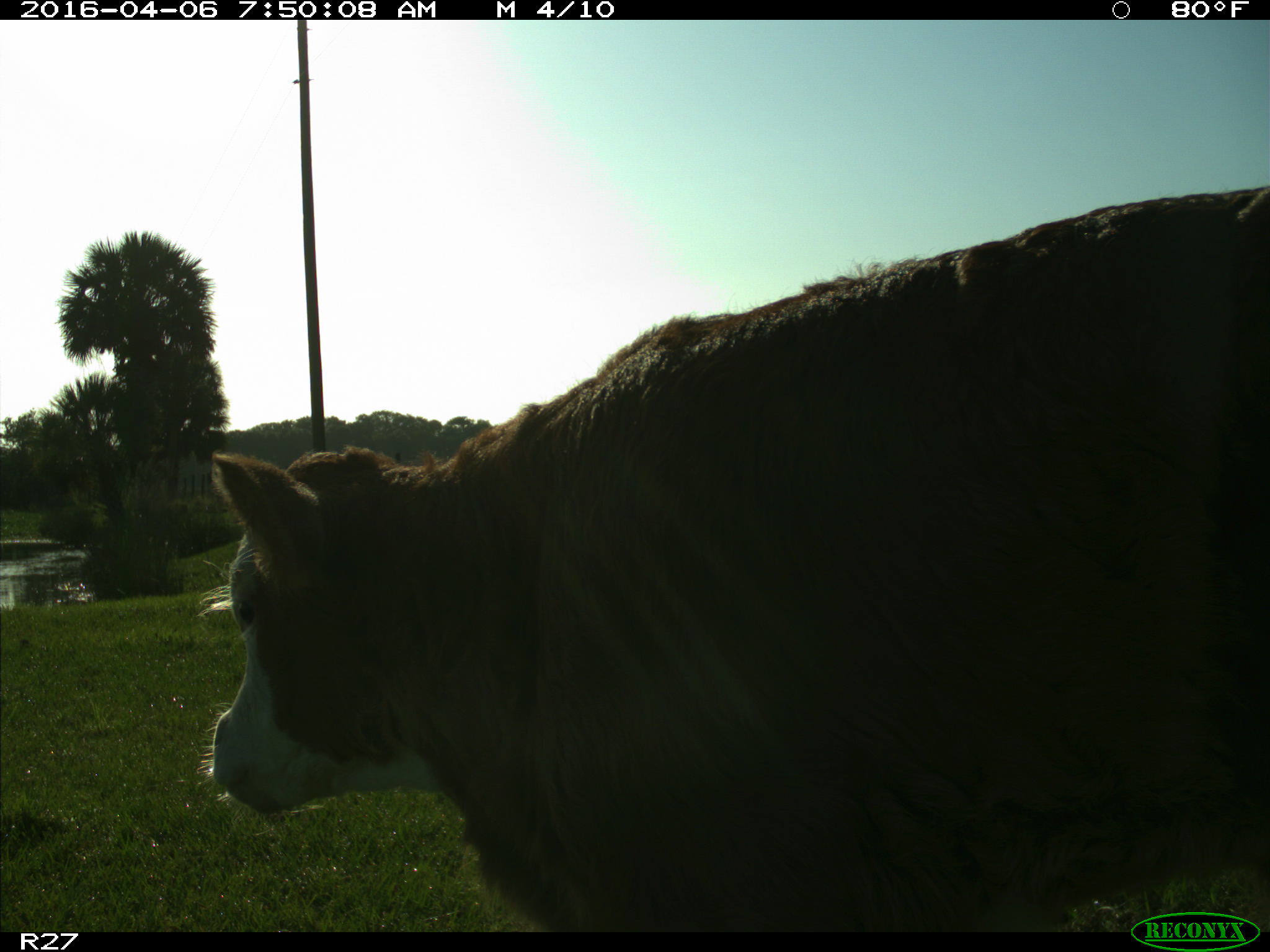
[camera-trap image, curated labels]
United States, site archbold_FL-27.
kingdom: Animalia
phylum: Chordata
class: Mammalia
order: Artiodactyla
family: Bovidae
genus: Bos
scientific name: Bos taurus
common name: domestic cow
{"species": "Bos taurus (domestic cow)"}